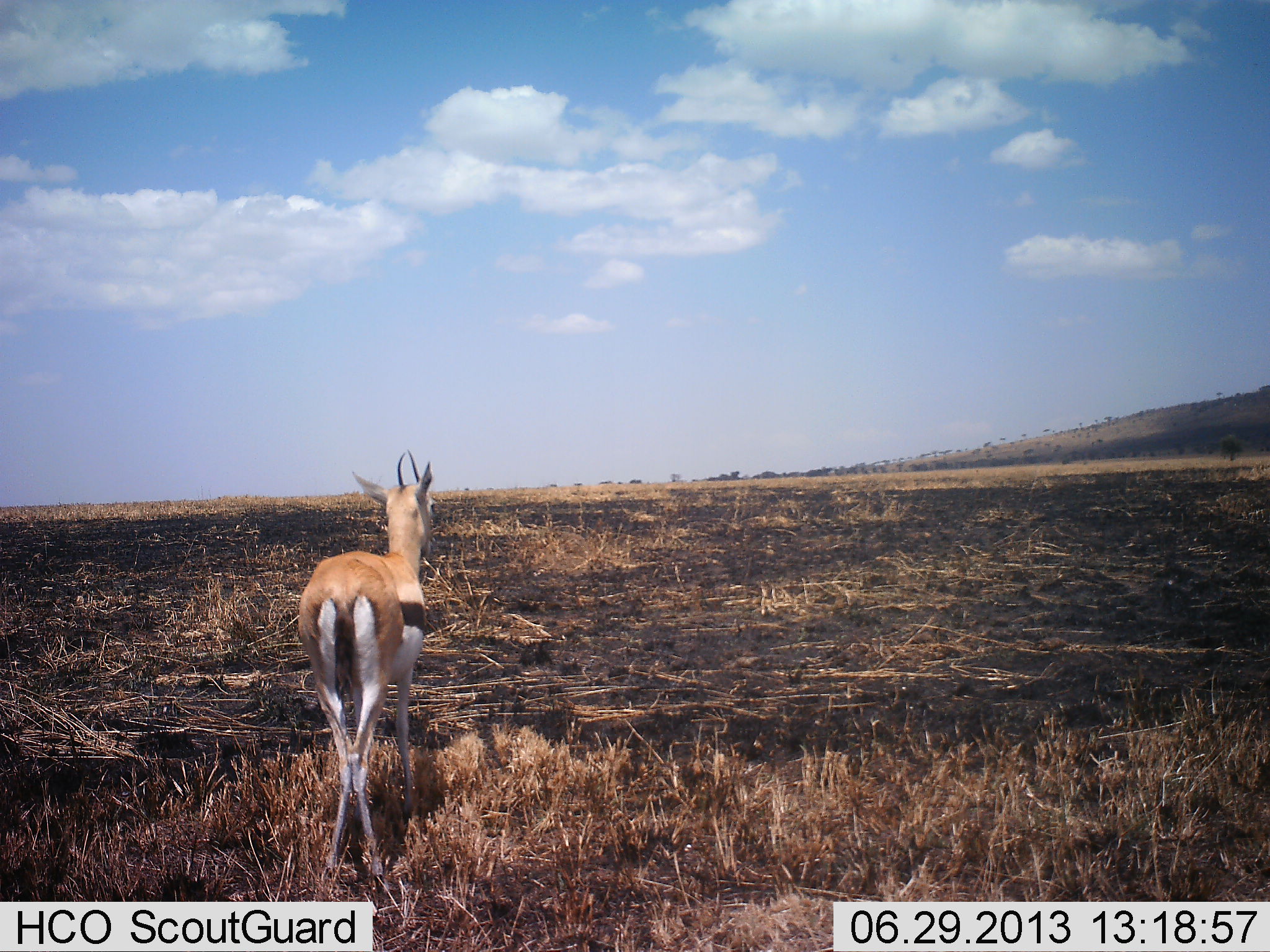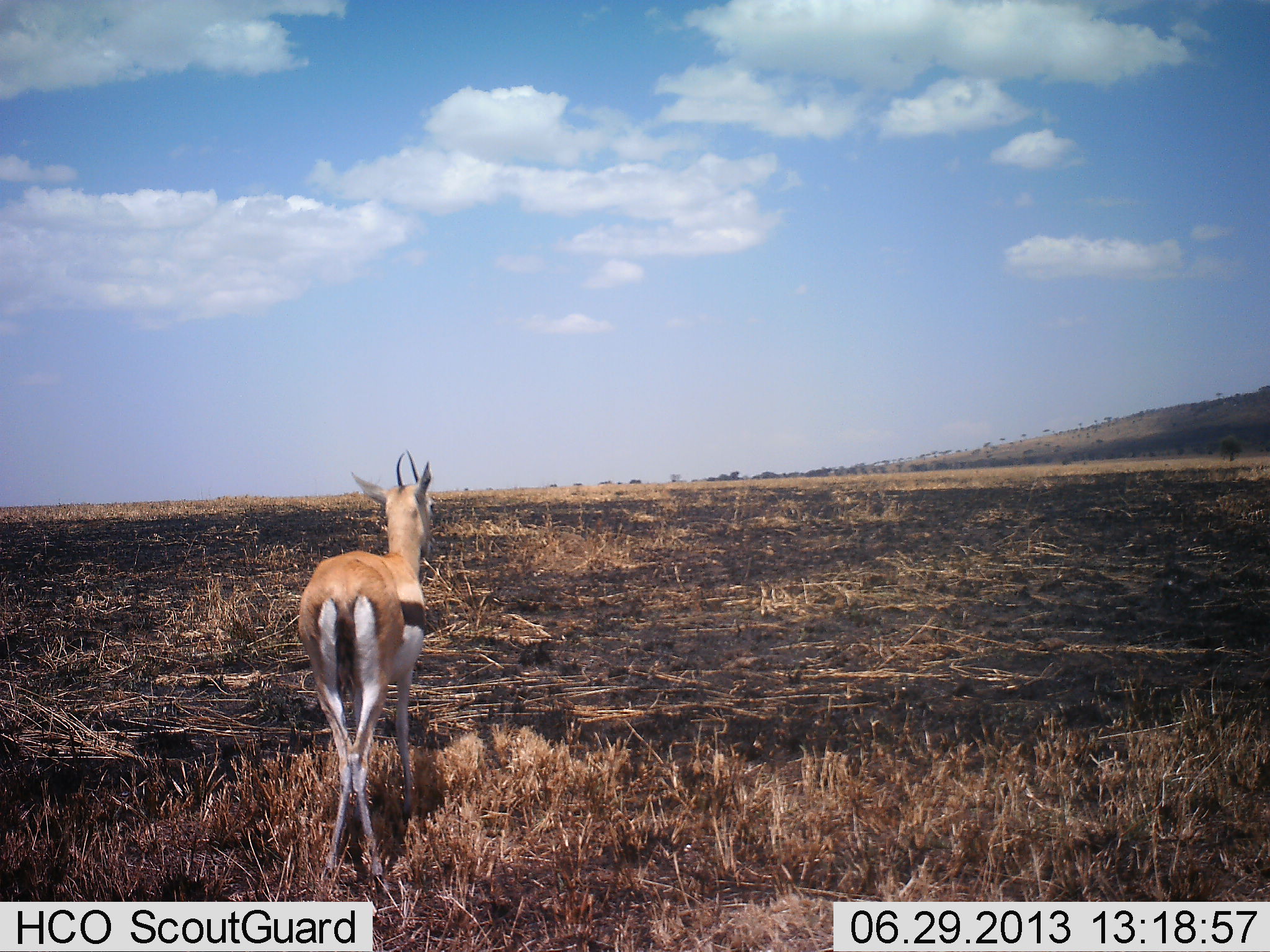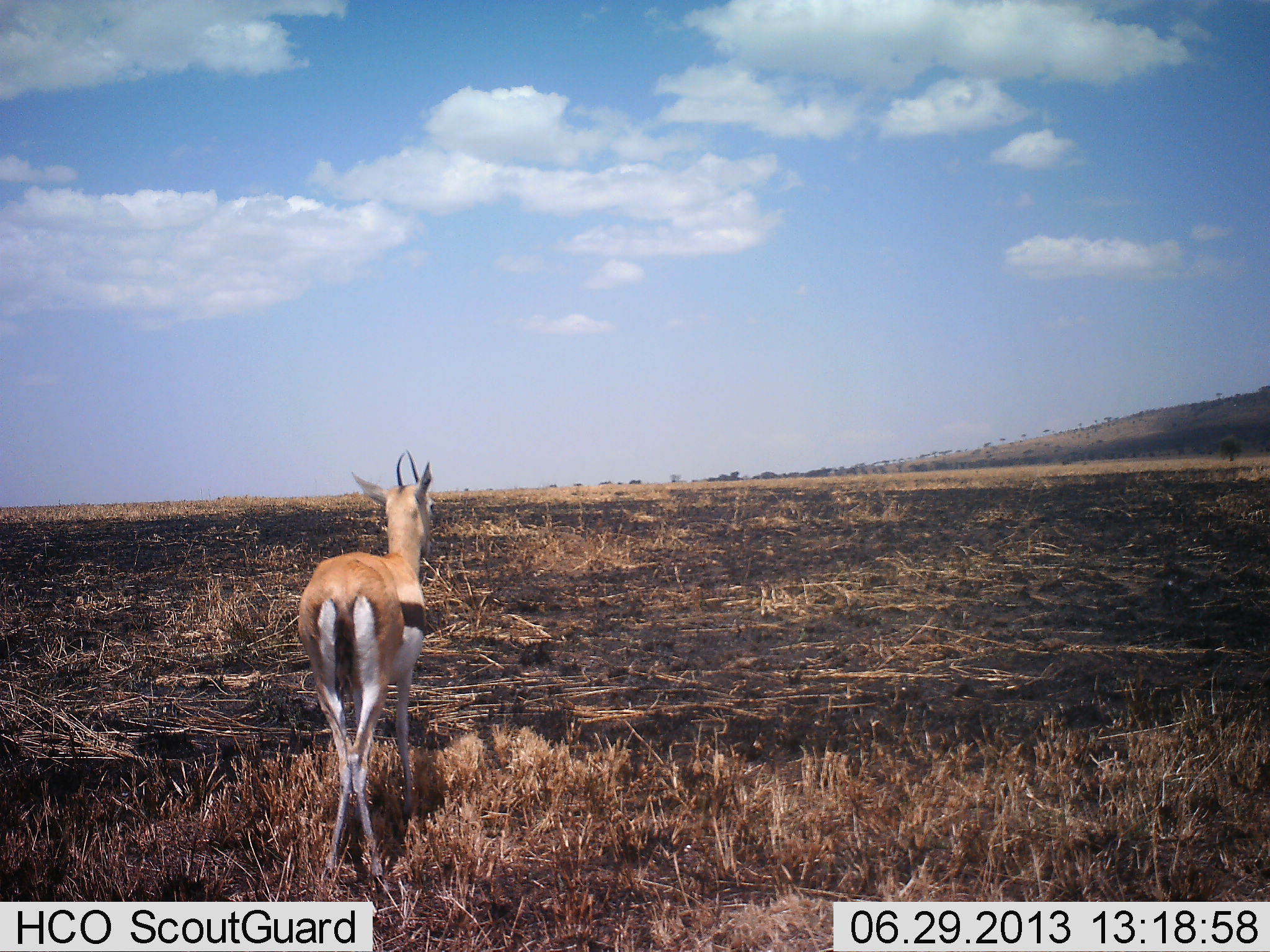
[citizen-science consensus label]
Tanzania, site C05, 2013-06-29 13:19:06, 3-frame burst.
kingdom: Animalia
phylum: Chordata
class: Mammalia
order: Artiodactyla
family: Bovidae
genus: Eudorcas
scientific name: Eudorcas thomsonii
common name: thomson's gazelle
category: gazellethomsons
Gazellethomsons (thomson's gazelle) (Eudorcas thomsonii), count 1. Behavior (volunteer vote fractions): standing 100%, resting 0%, moving 0%, interacting 0%. Young present (vote fraction): 0%. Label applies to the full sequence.